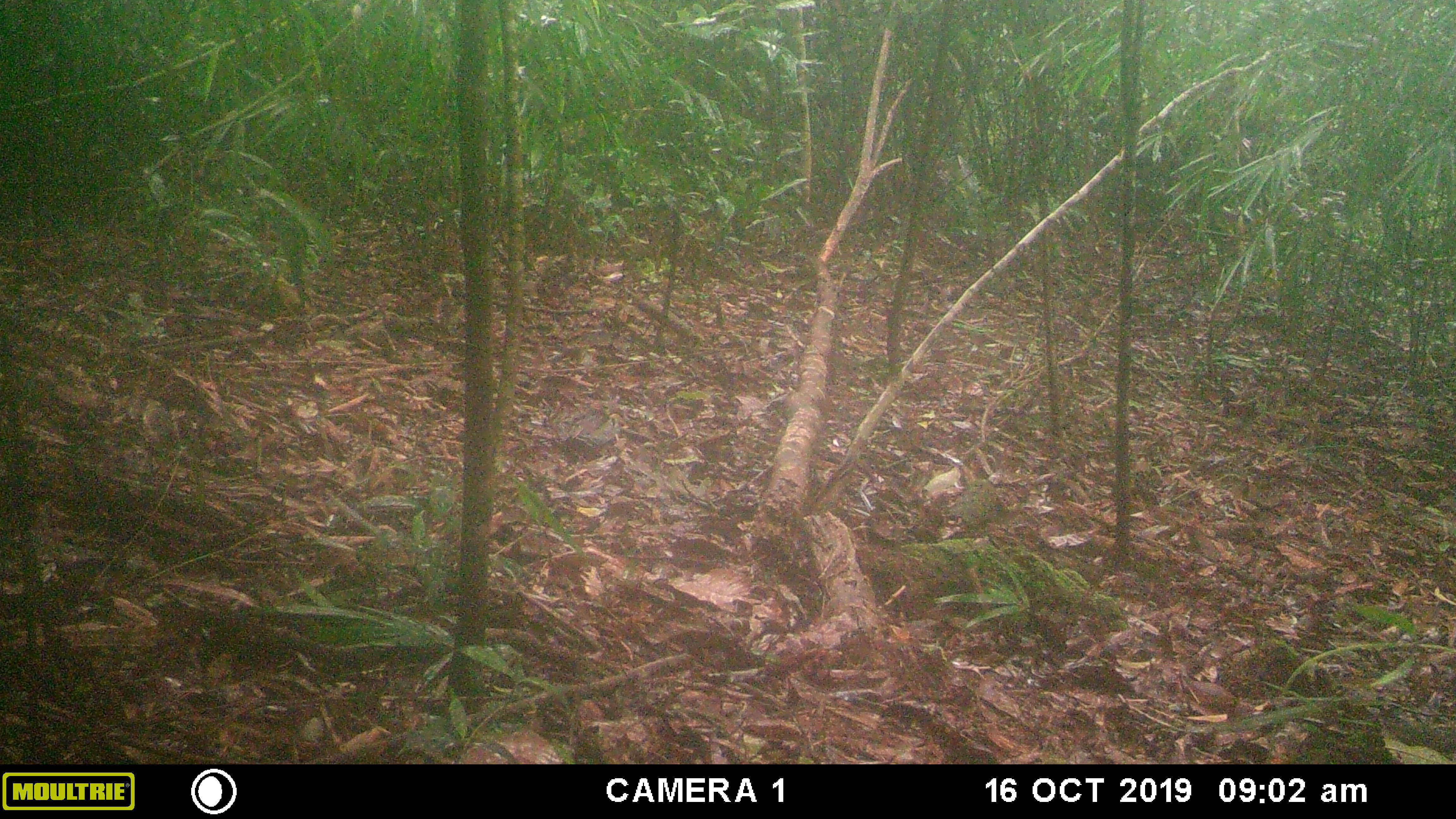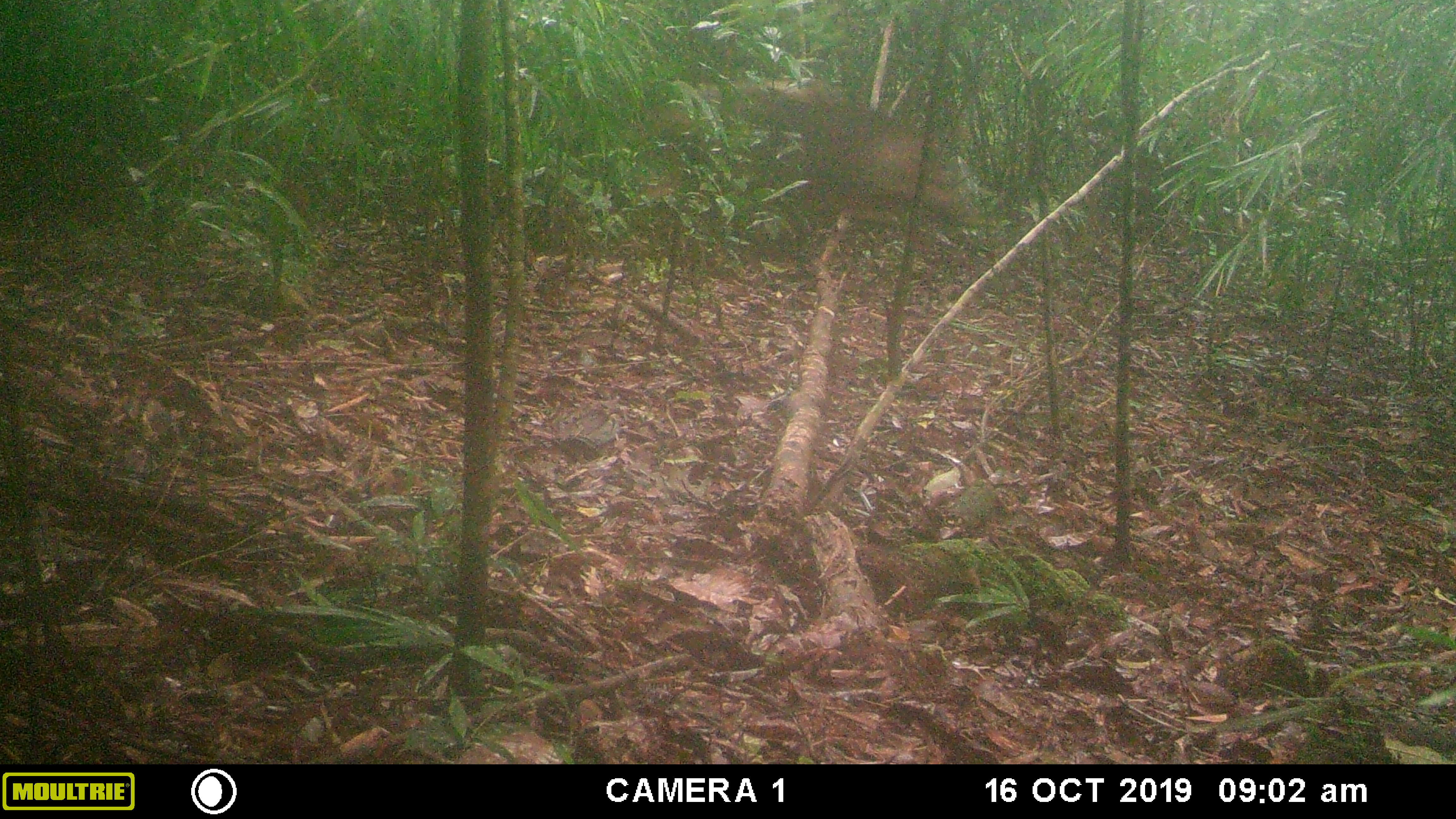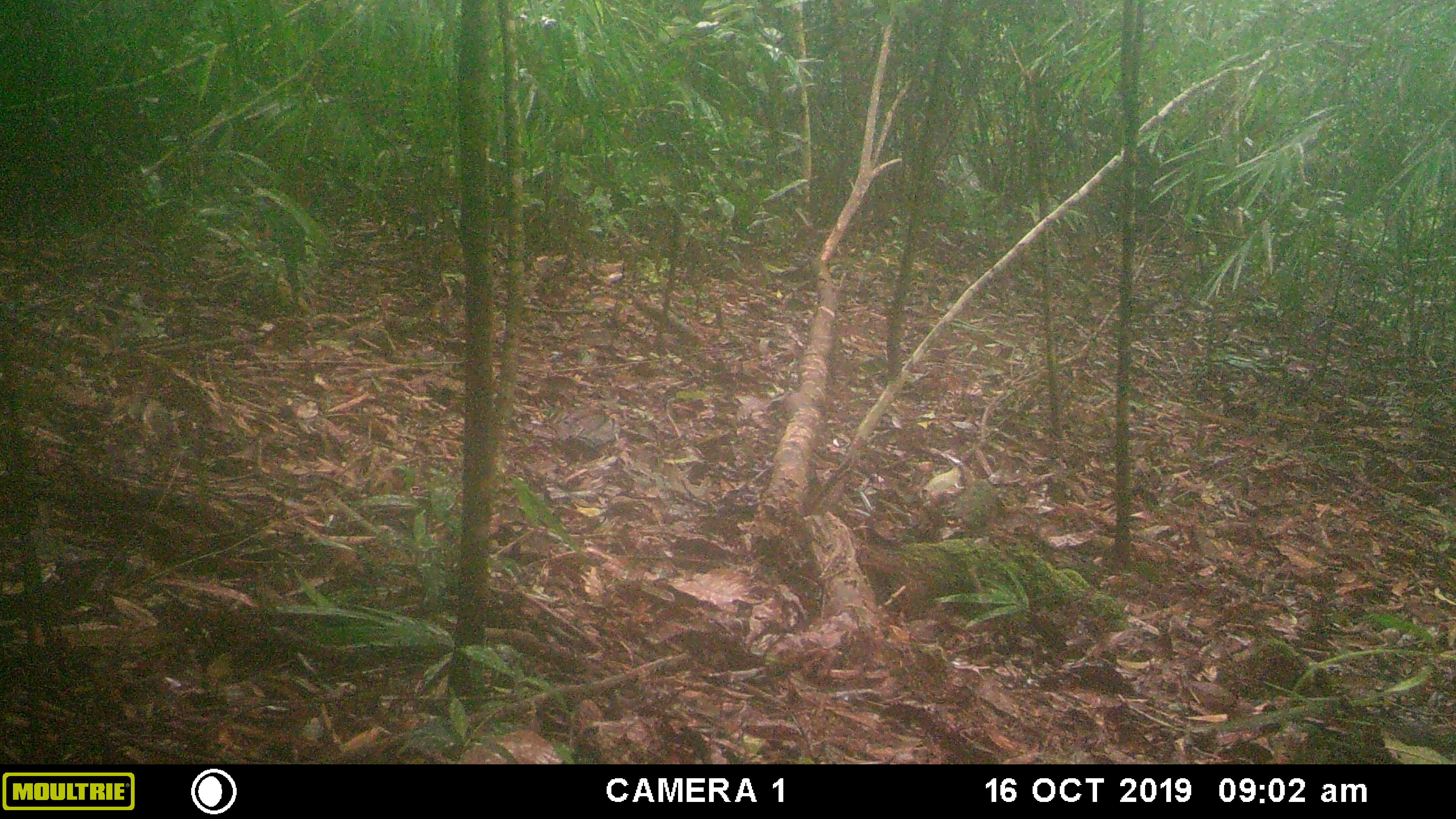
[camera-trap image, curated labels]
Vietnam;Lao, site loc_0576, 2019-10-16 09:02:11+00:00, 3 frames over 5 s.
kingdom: Animalia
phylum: Chordata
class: Mammalia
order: Artiodactyla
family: Suidae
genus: Sus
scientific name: Sus scrofa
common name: eurasian wild pig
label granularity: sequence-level